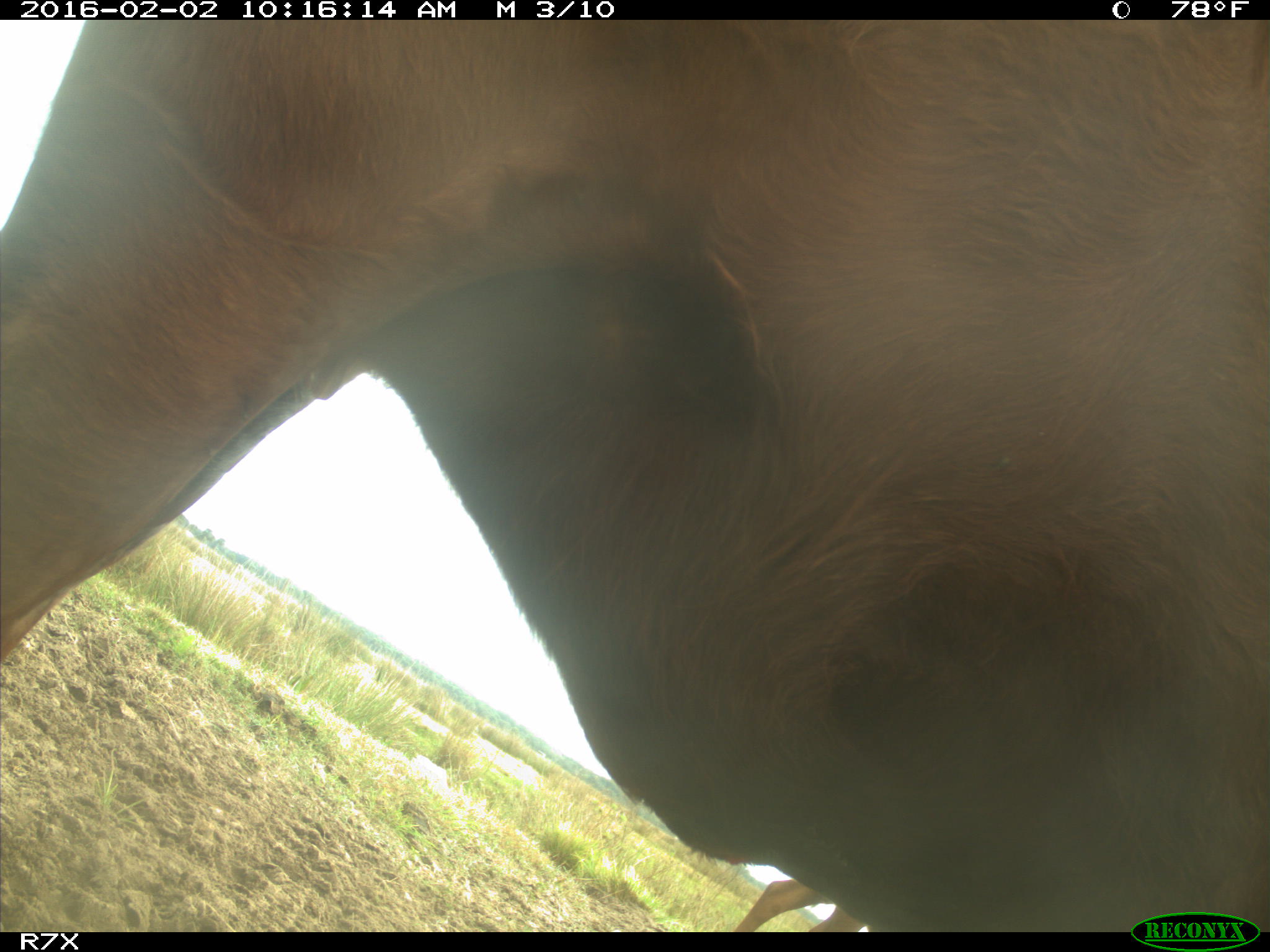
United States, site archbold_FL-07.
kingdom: Animalia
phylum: Chordata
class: Mammalia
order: Artiodactyla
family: Bovidae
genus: Bos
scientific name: Bos taurus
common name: domestic cow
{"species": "Bos taurus (domestic cow)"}